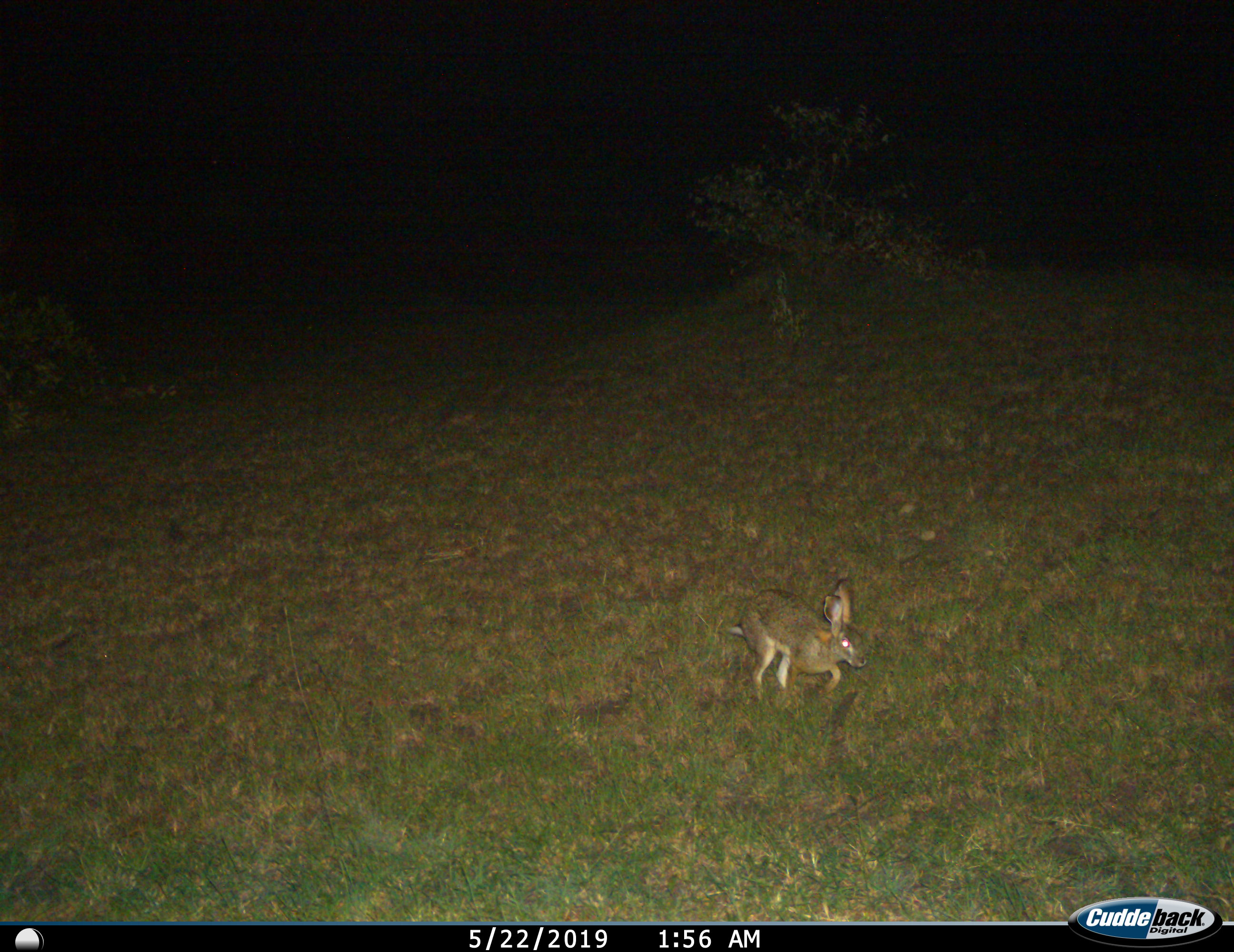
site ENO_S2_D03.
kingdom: Animalia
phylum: Chordata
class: Mammalia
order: Lagomorpha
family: Leporidae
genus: Lepus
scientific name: Lepus saxatilis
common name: scrub hare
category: haresavannah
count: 1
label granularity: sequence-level